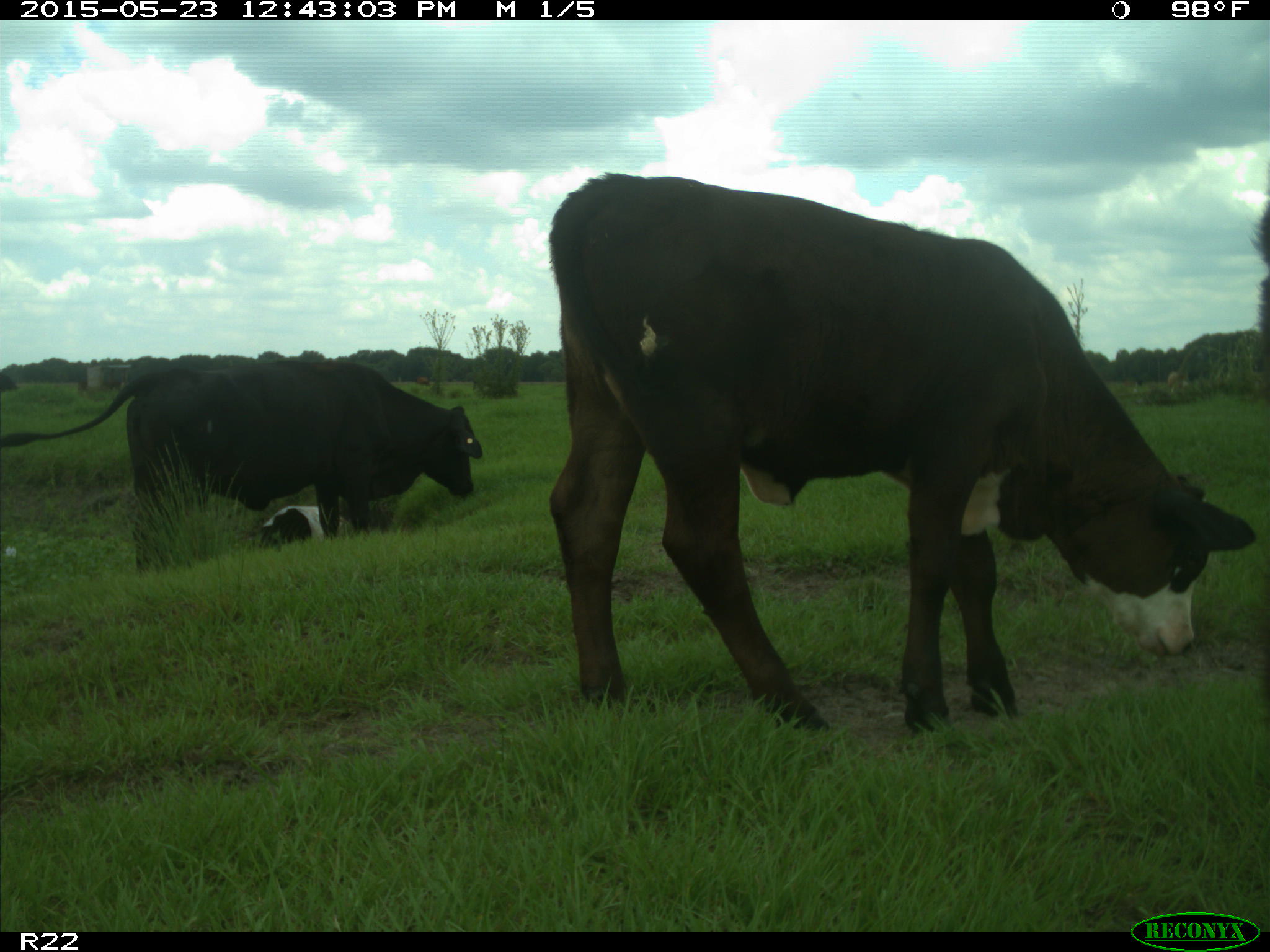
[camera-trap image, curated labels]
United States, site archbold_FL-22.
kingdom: Animalia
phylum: Chordata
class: Mammalia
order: Artiodactyla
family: Bovidae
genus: Bos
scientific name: Bos taurus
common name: domestic cow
Bos taurus (domestic cow).